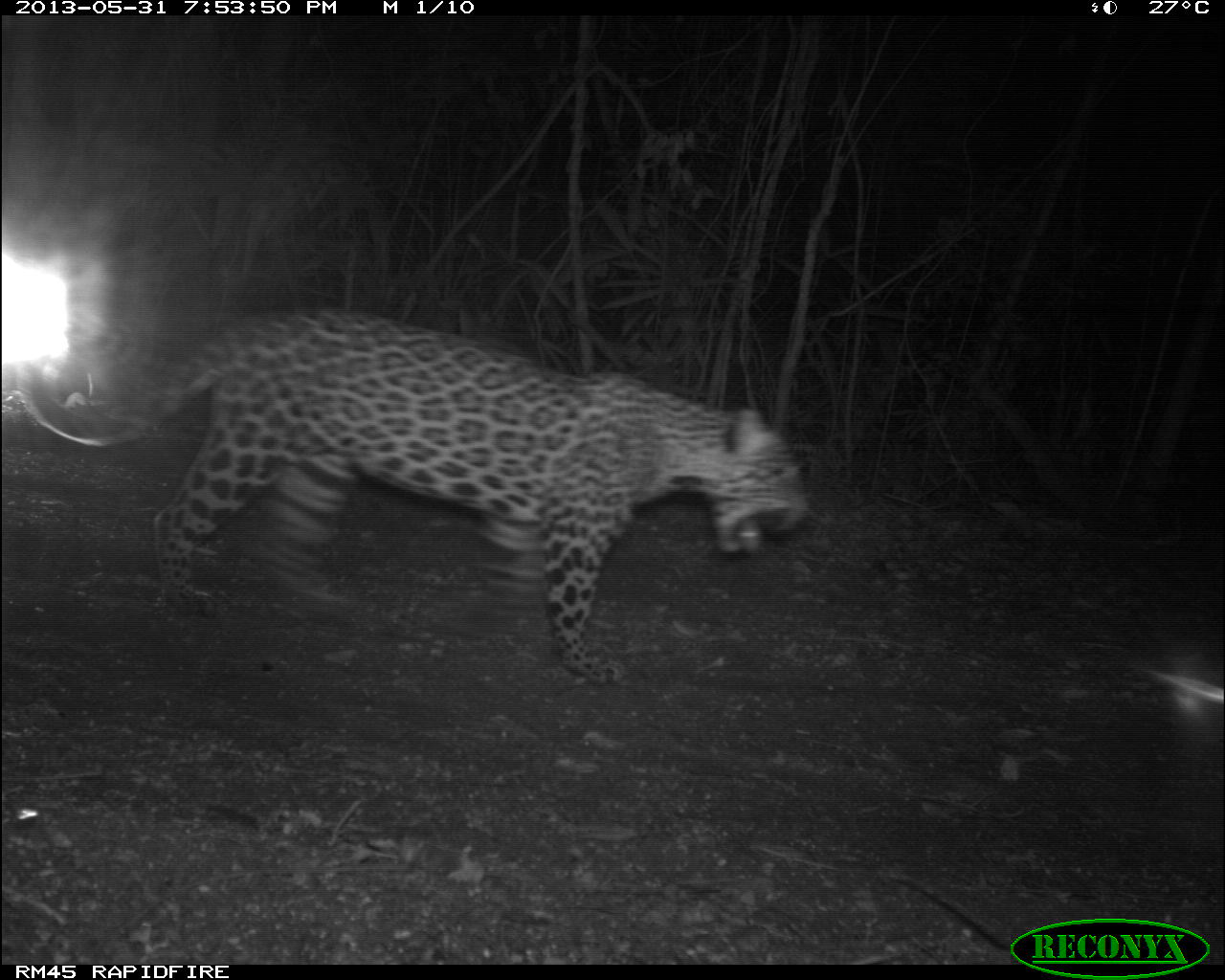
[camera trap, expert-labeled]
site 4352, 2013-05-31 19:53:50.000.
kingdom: Animalia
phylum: Chordata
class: Mammalia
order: Carnivora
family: Felidae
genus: Panthera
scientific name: Panthera onca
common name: jaguar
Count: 1.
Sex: female.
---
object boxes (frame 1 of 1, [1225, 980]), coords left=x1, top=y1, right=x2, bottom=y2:
panthera onca: left=1, top=303, right=813, bottom=682